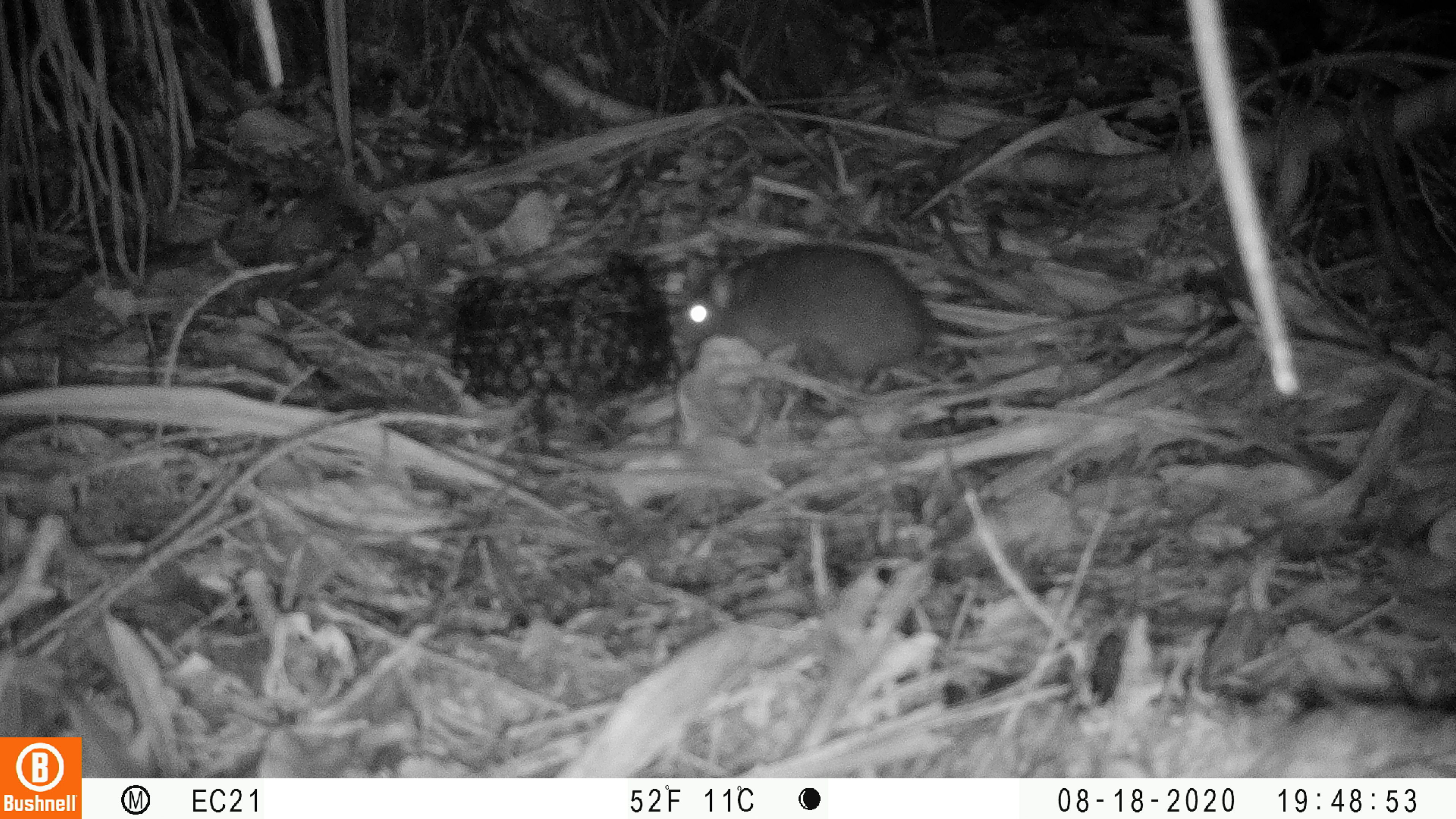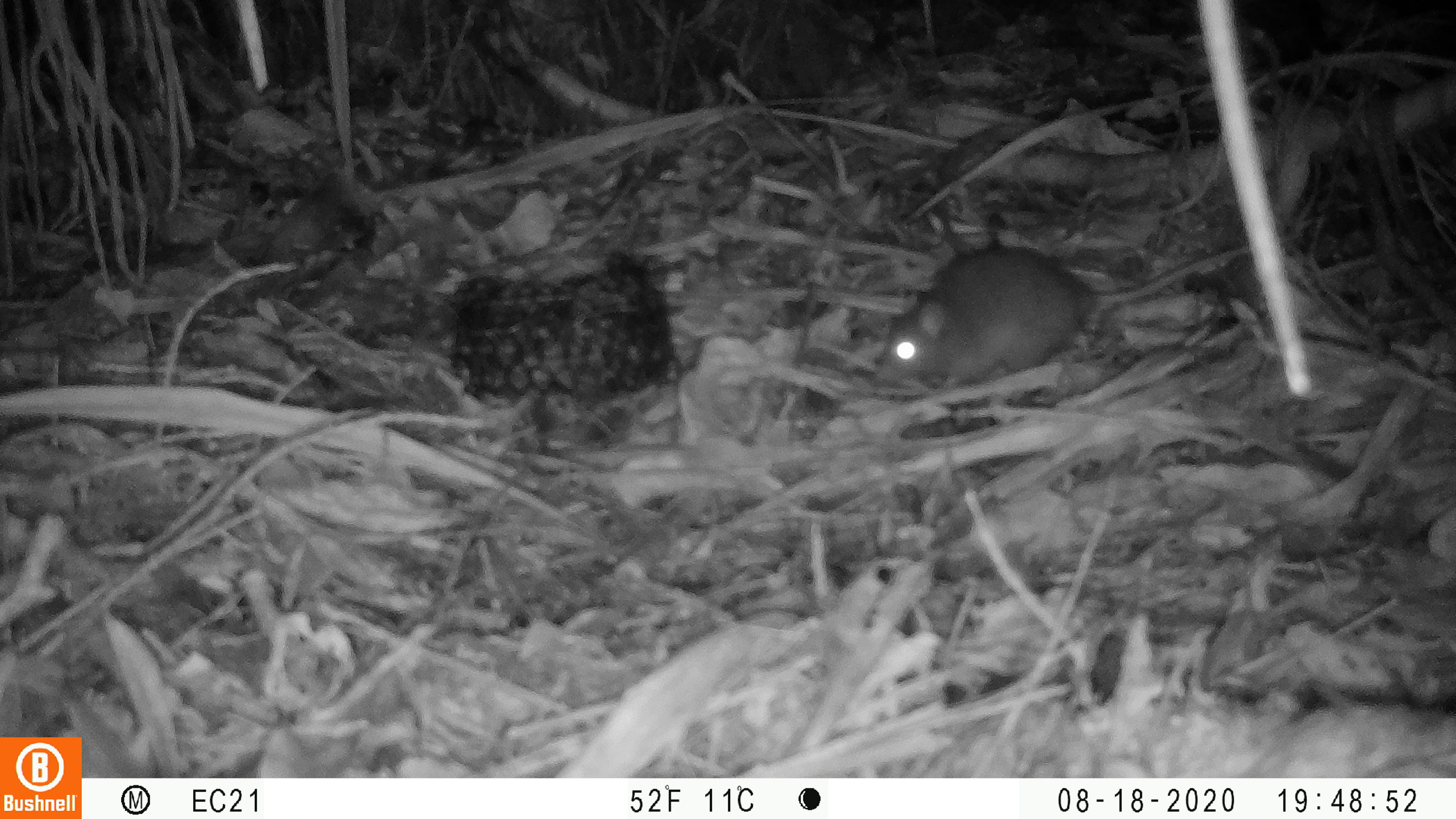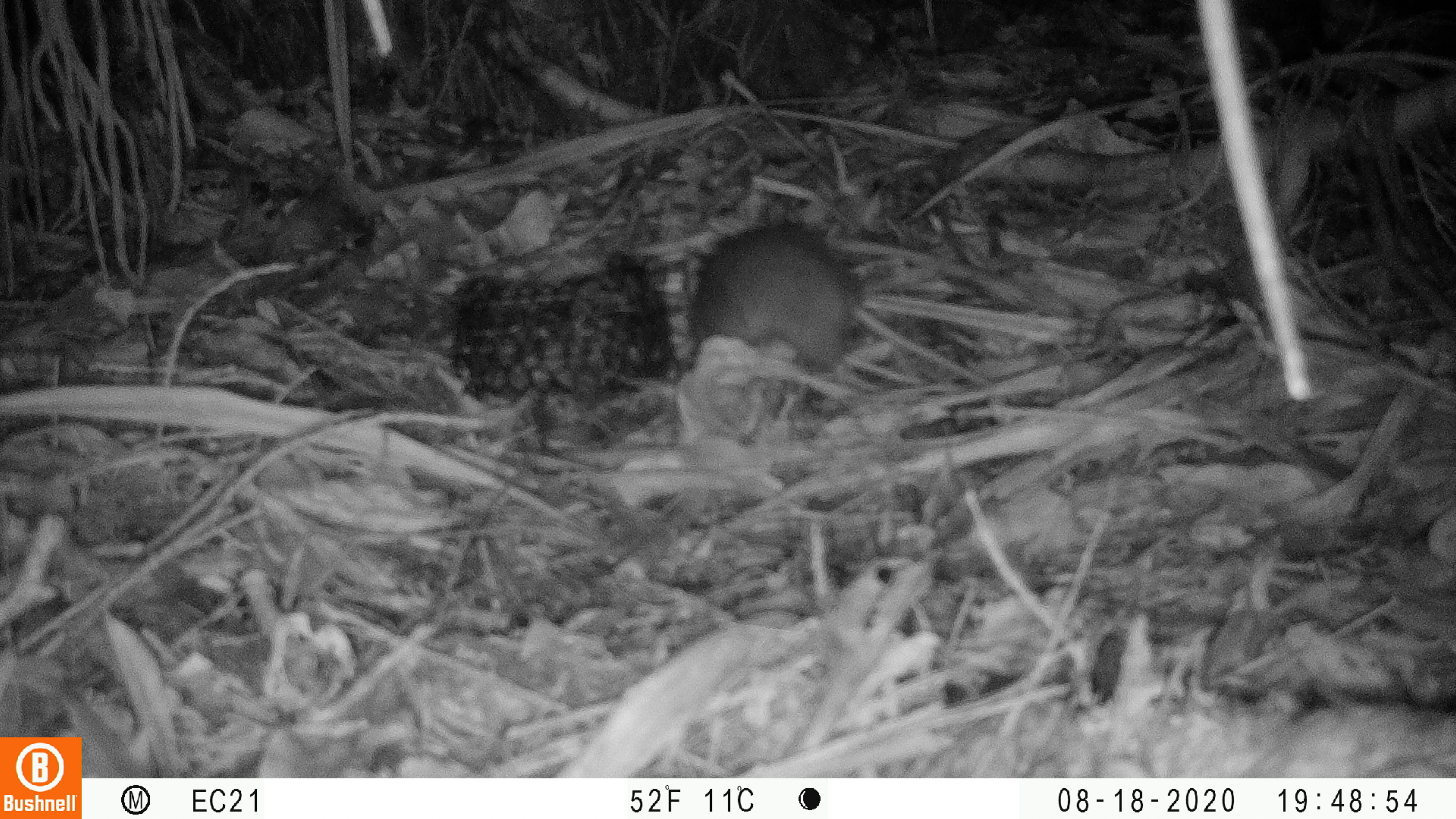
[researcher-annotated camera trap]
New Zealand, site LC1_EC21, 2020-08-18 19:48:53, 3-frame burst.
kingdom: Animalia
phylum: Chordata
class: Mammalia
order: Rodentia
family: Muridae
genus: Rattus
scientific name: Rattus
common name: rat